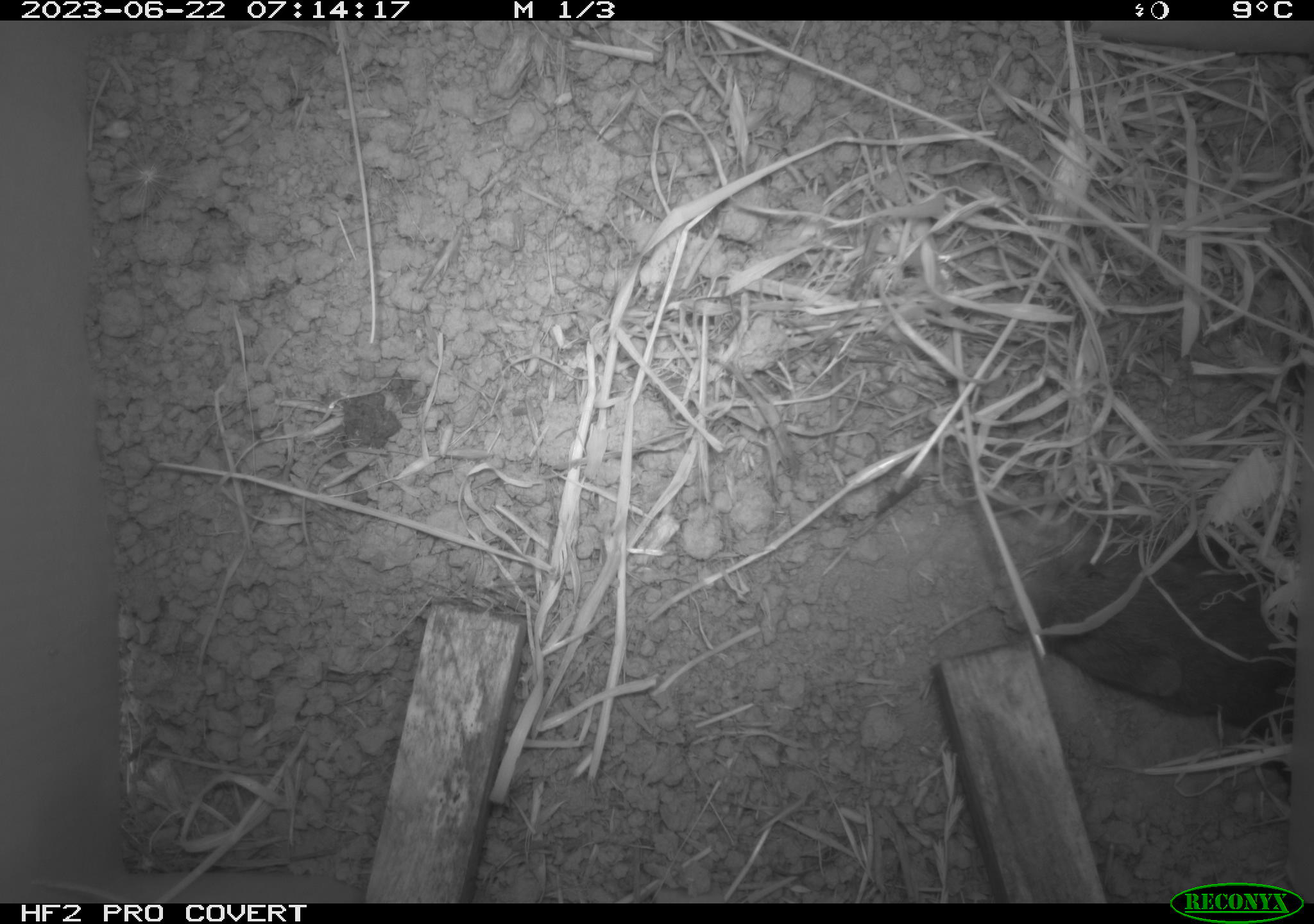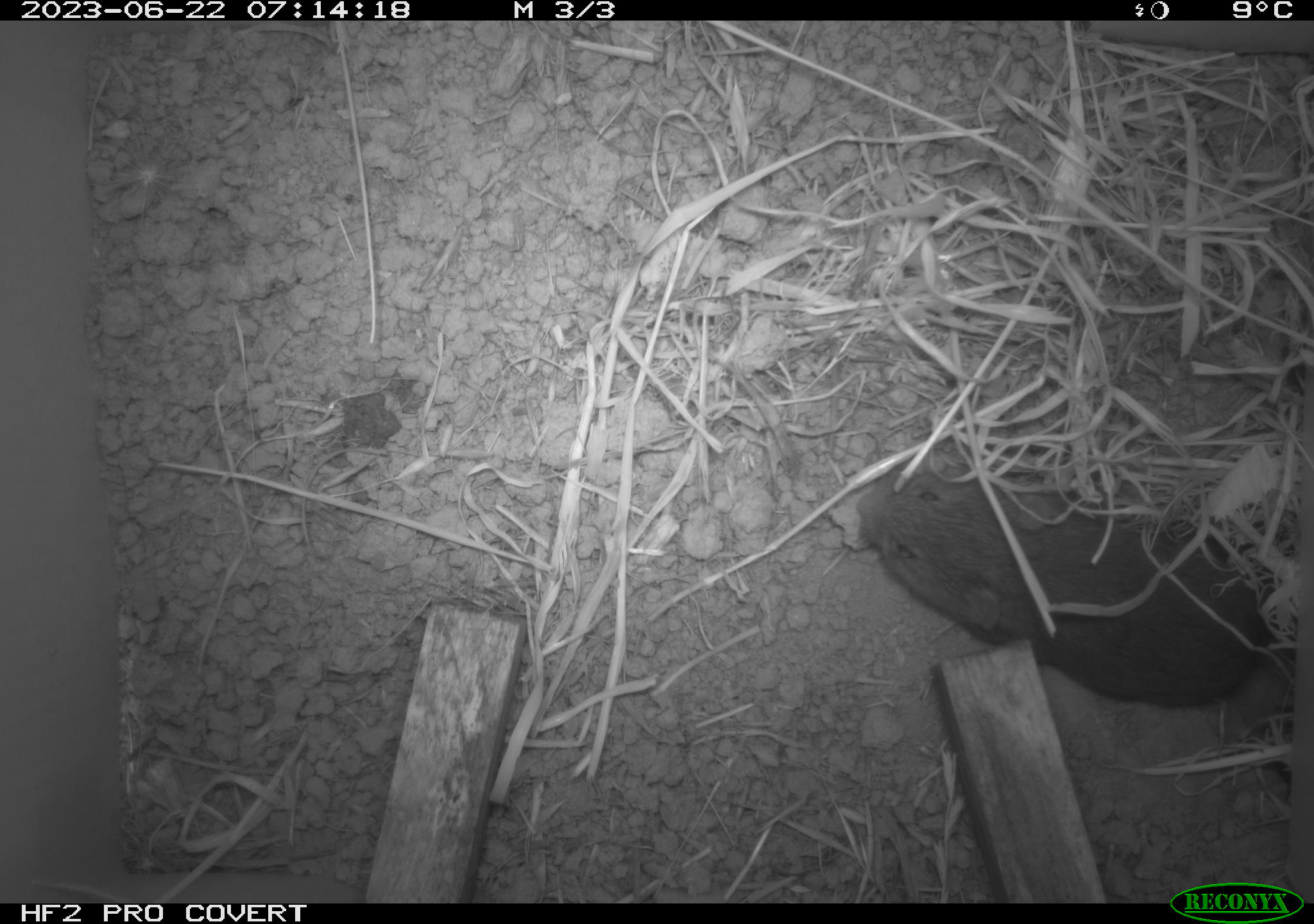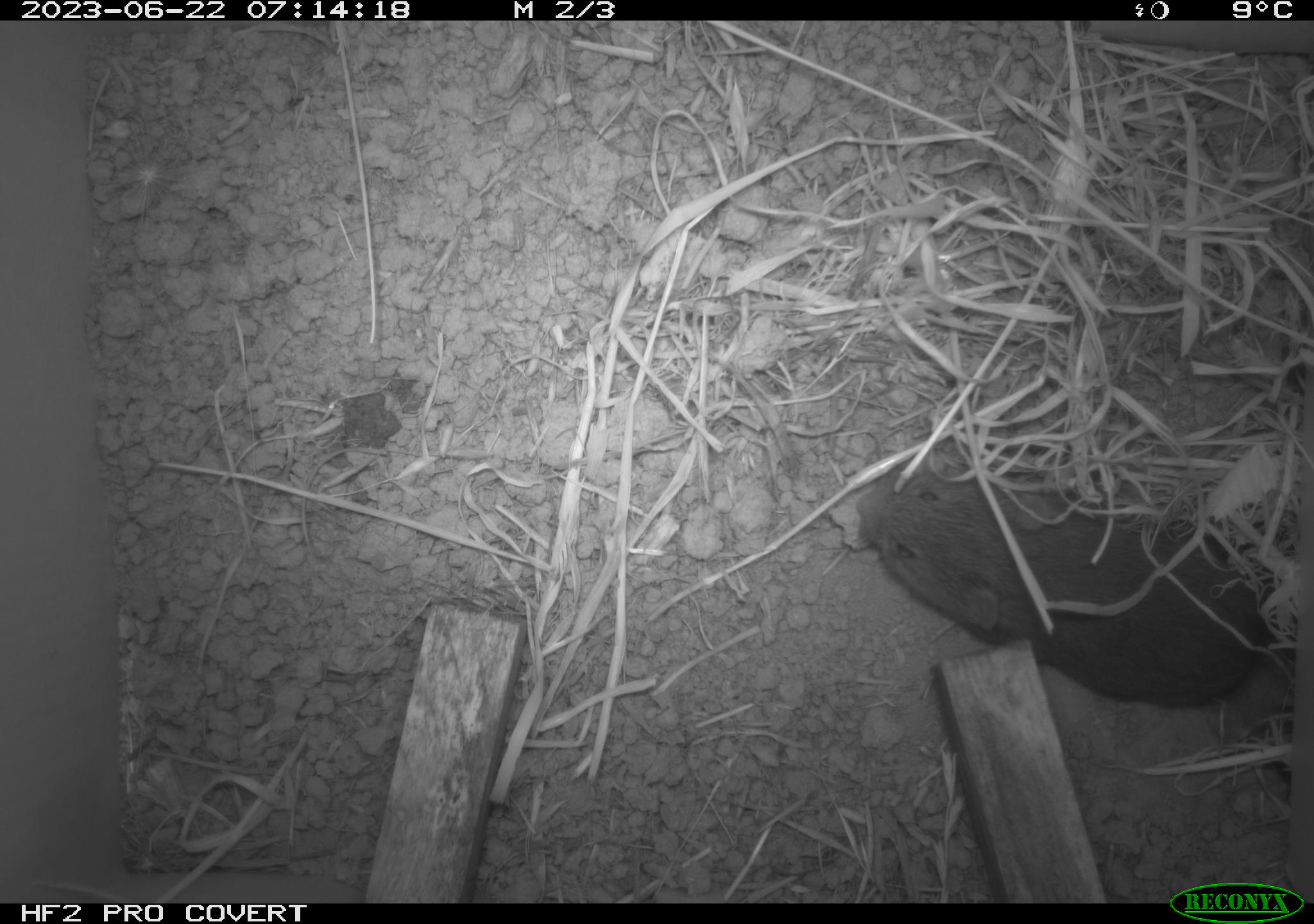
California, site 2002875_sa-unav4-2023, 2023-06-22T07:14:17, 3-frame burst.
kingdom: Animalia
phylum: Chordata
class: Mammalia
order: Rodentia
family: Cricetidae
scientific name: Arvicolinae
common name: voles, lemmings, and muskrats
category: arvicolinae subfamily